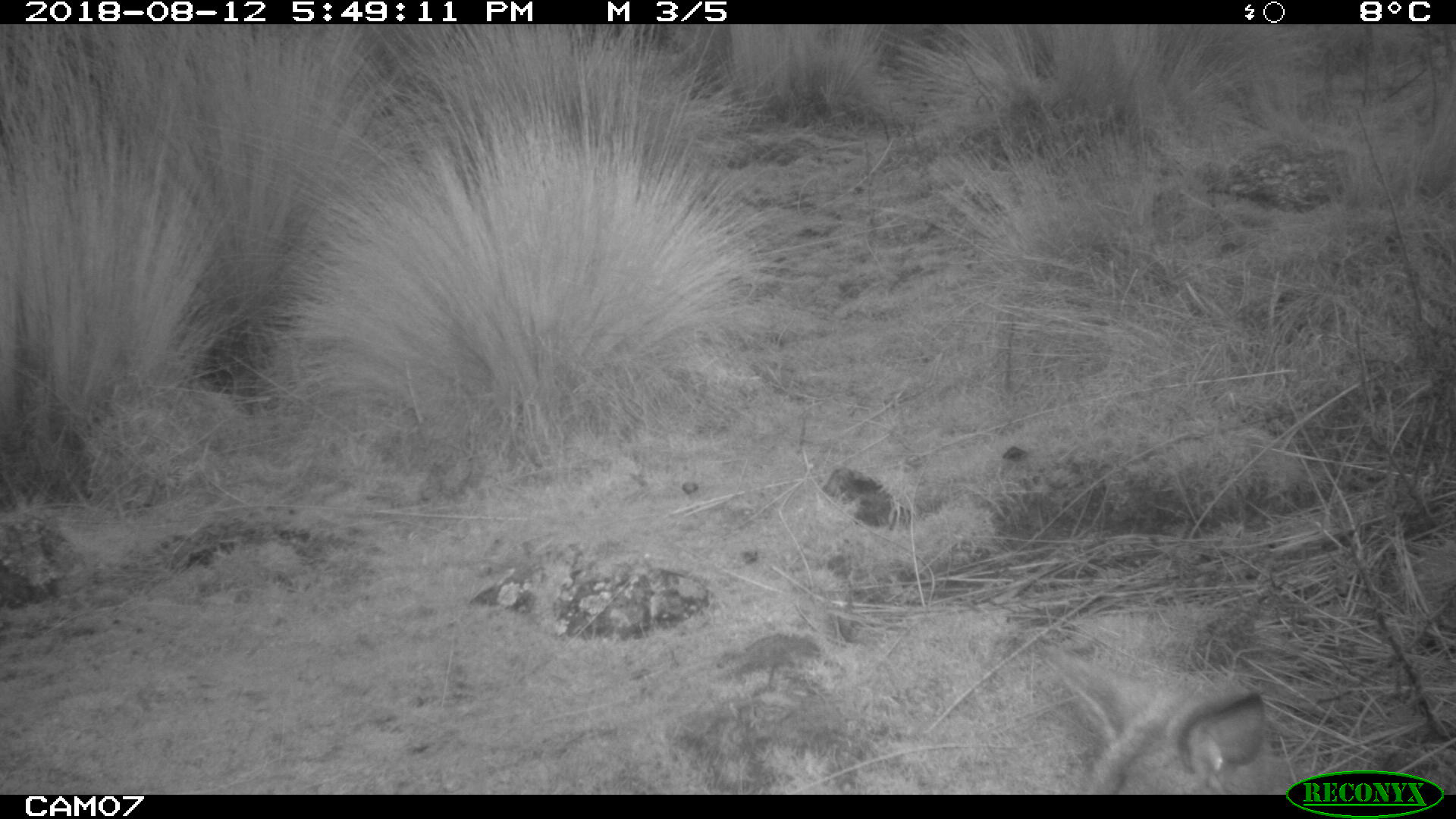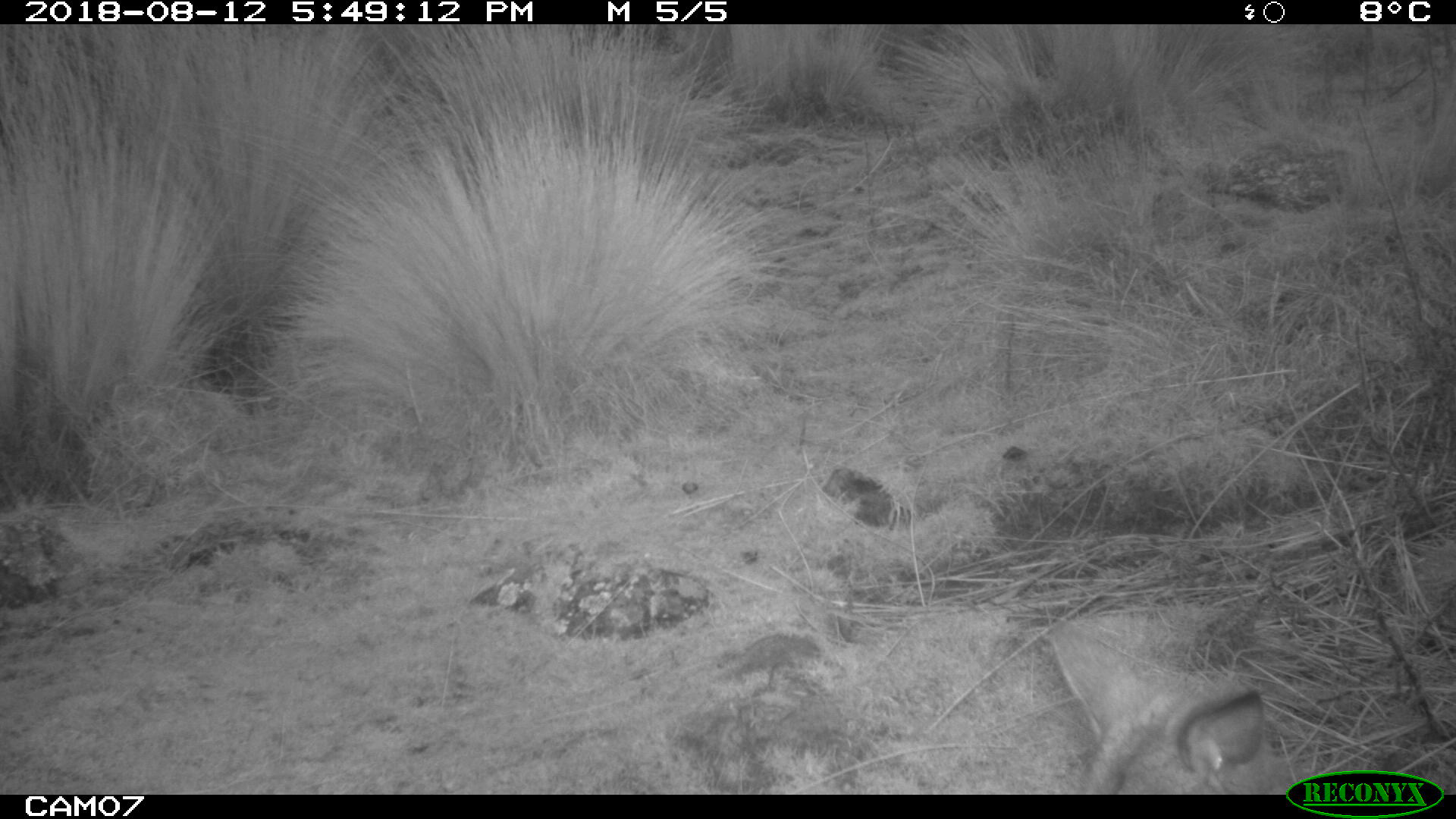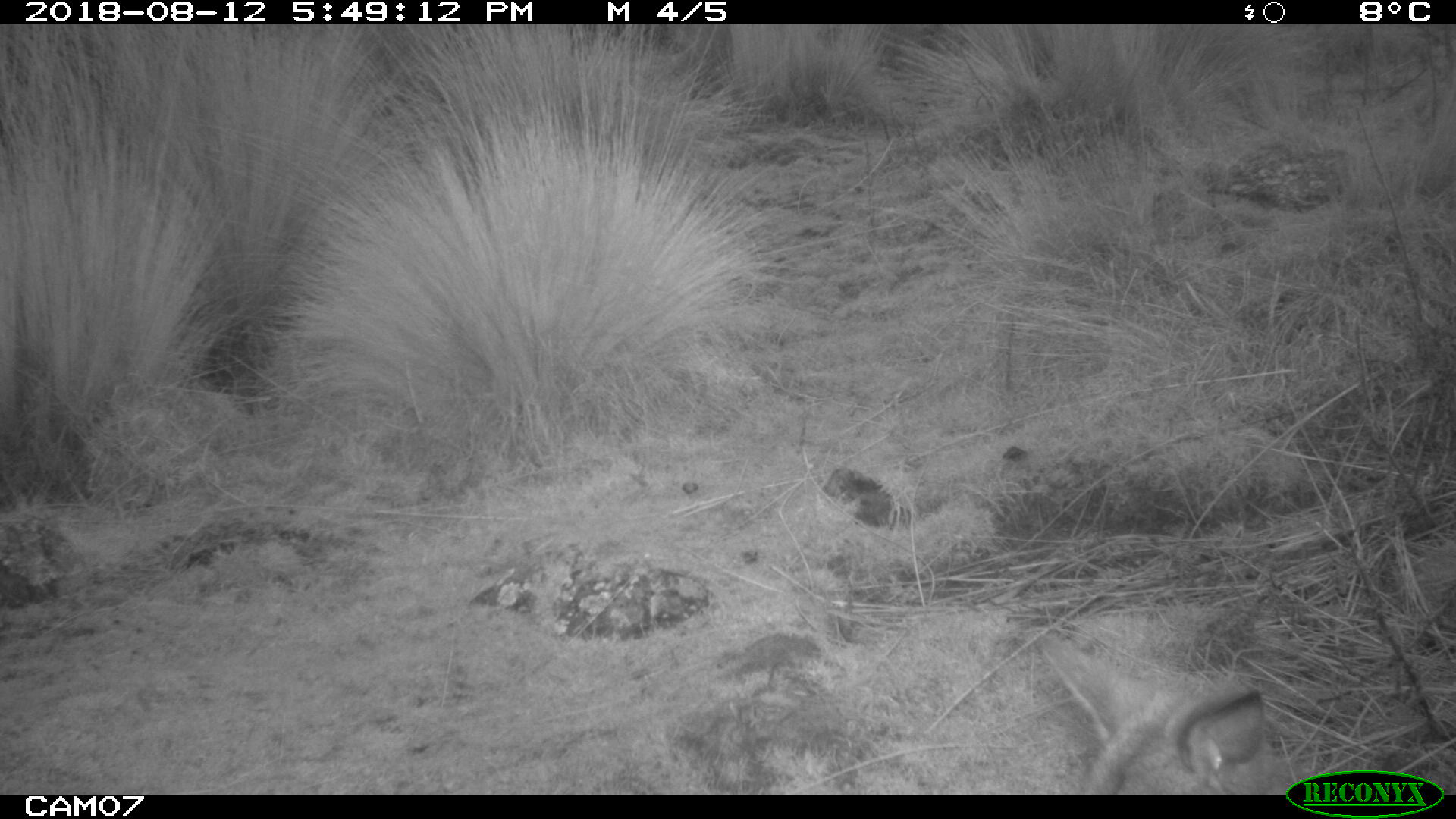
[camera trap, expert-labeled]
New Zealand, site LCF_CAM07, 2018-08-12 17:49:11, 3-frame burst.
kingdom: Animalia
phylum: Chordata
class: Mammalia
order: Diprotodontia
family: Macropodidae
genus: Notamacropus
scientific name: Notamacropus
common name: wallaby